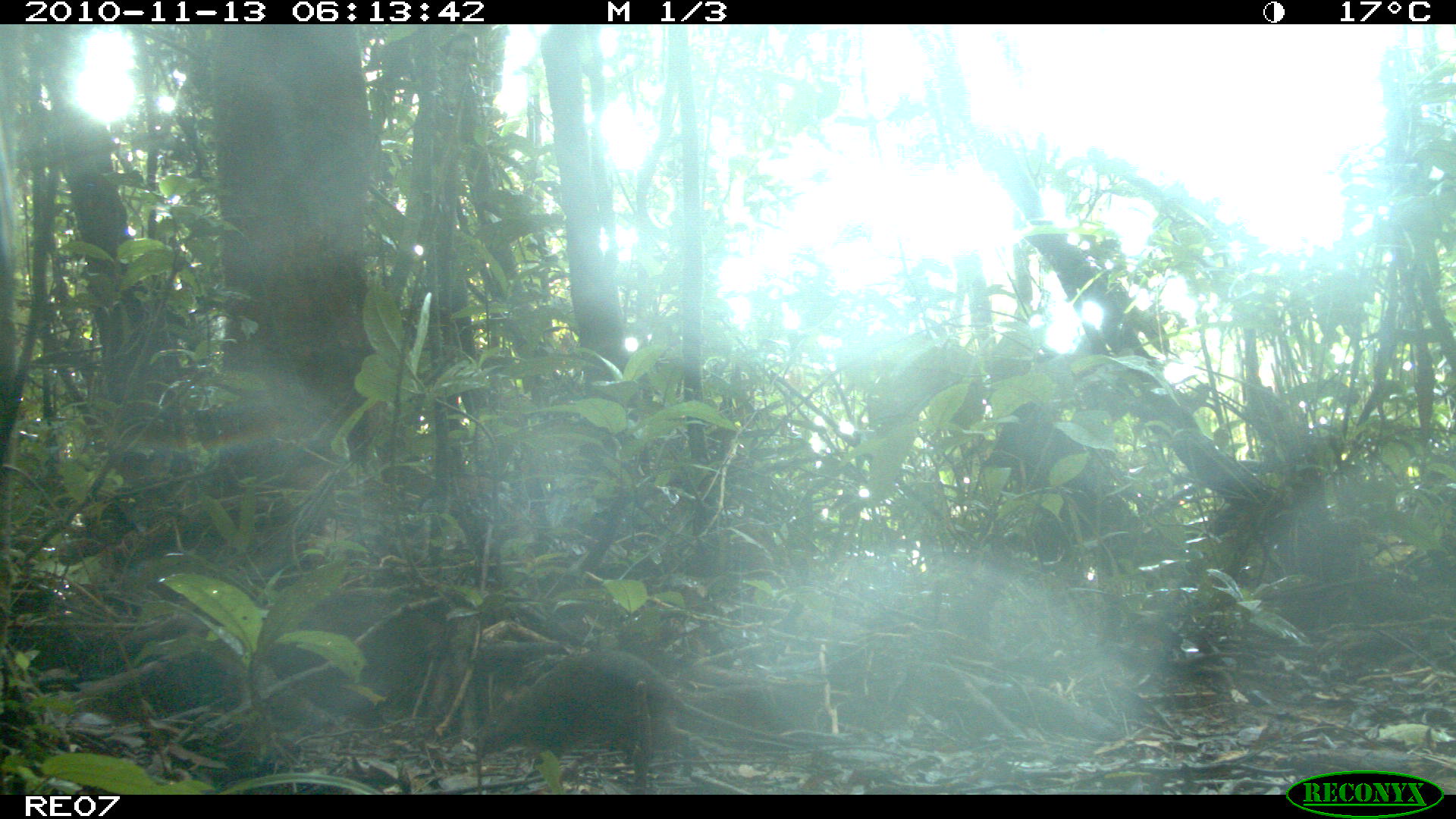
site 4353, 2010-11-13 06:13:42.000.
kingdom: Animalia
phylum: Chordata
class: Mammalia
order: Rodentia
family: Muridae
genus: Rattus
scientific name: Rattus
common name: rodent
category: unknown rat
Unknown rat (rodent) (Rattus), count 1.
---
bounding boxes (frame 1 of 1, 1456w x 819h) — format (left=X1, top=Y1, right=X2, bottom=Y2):
unknown rat: (left=476, top=651, right=821, bottom=777)